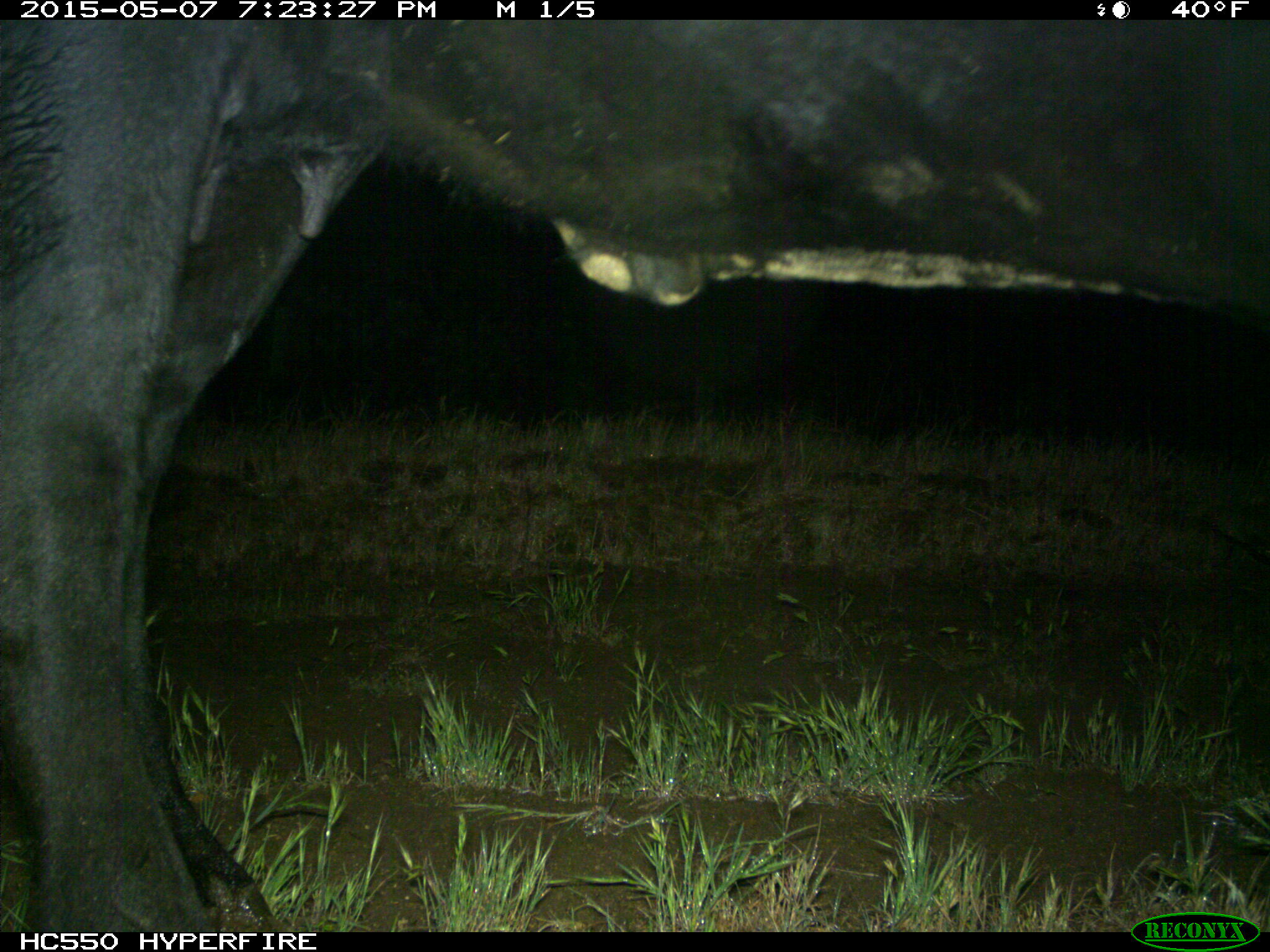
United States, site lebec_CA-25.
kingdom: Animalia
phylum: Chordata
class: Mammalia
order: Artiodactyla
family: Bovidae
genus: Bos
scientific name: Bos taurus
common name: domestic cow